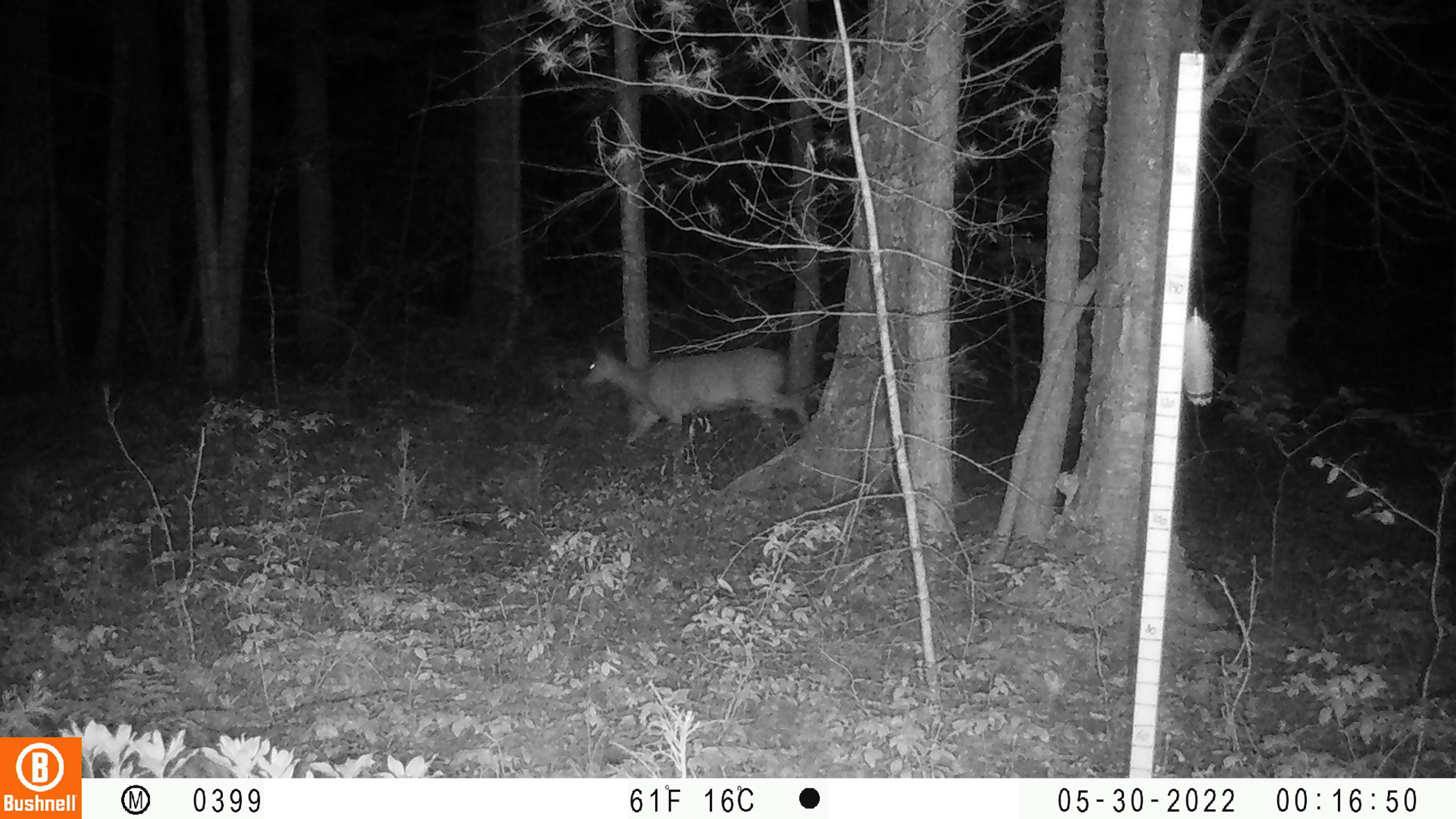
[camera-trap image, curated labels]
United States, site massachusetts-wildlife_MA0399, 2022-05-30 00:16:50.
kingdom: Animalia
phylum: Chordata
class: Mammalia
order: Artiodactyla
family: Cervidae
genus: Odocoileus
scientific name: Odocoileus virginianus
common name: white-tailed deer